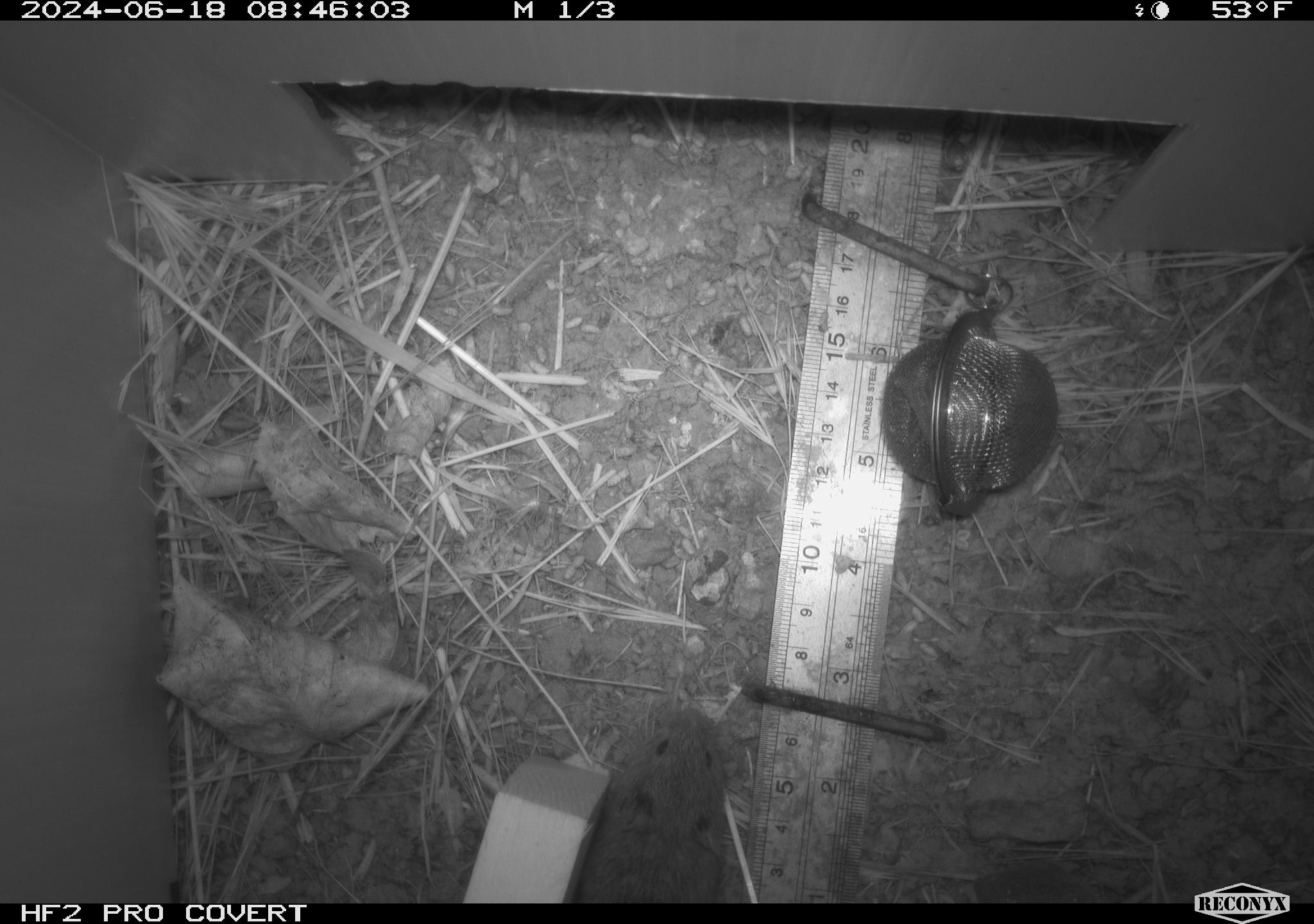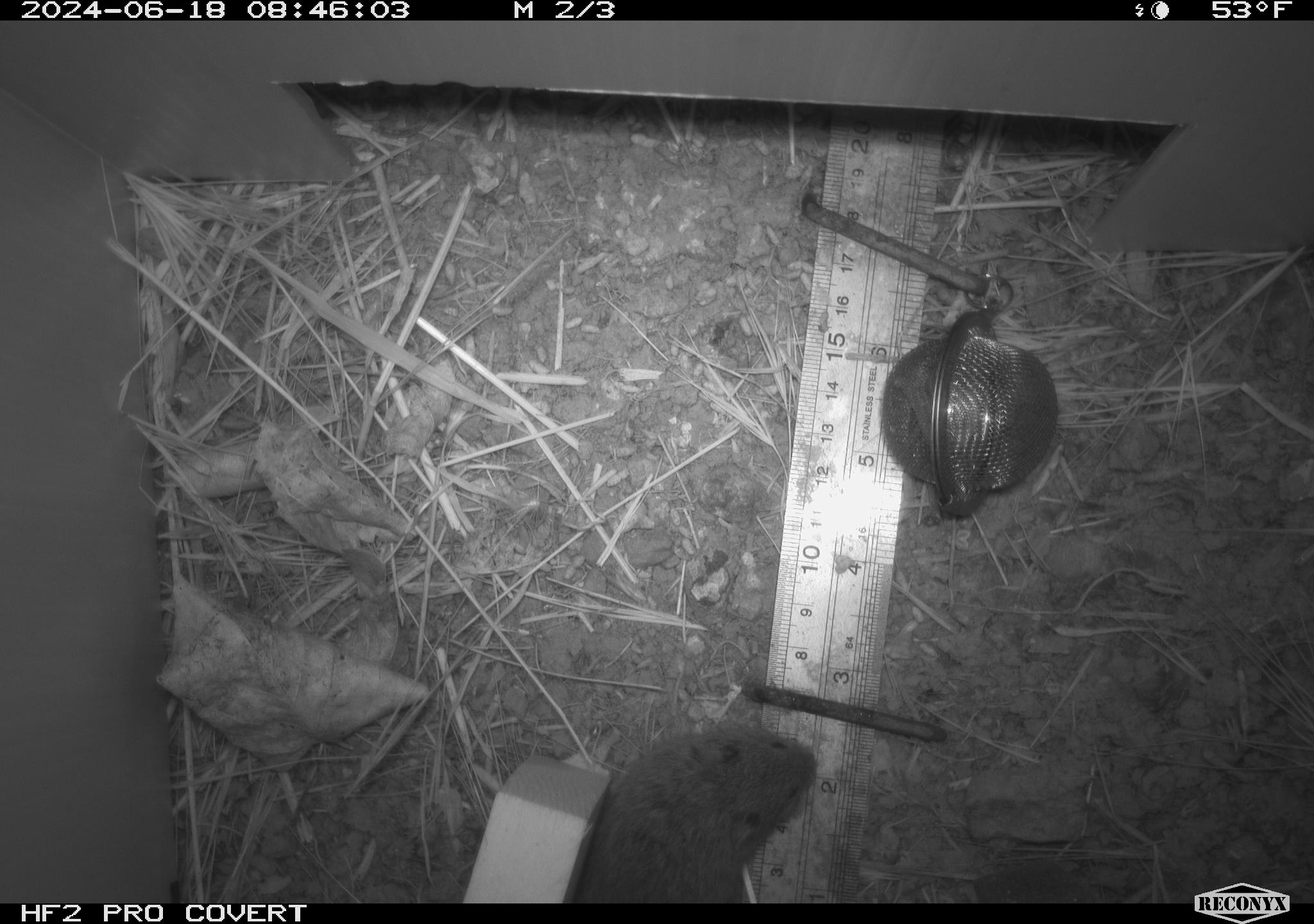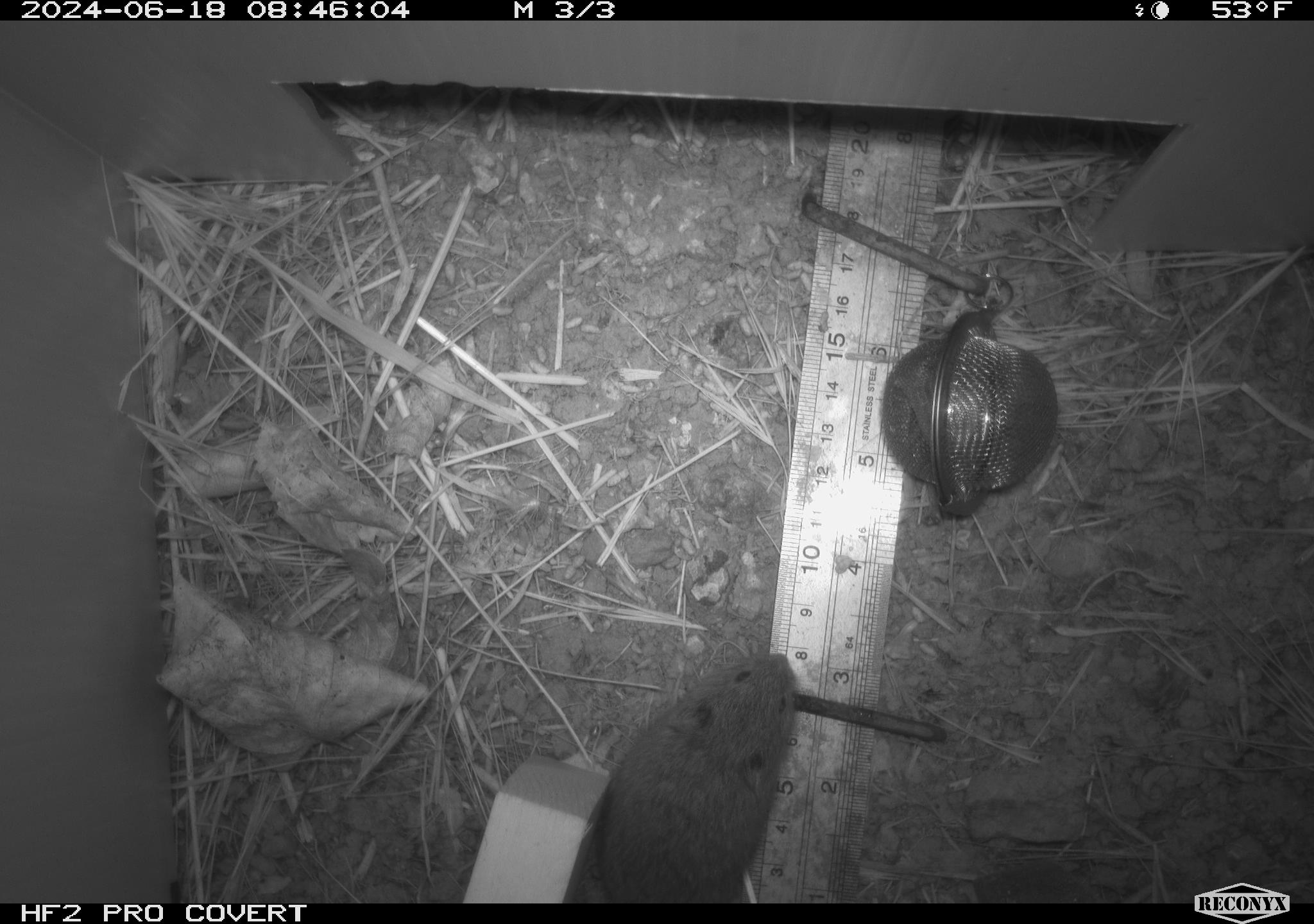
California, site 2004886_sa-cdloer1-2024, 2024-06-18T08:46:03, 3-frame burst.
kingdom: Animalia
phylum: Chordata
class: Mammalia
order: Rodentia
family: Cricetidae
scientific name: Arvicolinae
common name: voles, lemmings, and muskrats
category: arvicolinae subfamily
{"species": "arvicolinae subfamily (voles, lemmings, and muskrats) (Arvicolinae)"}